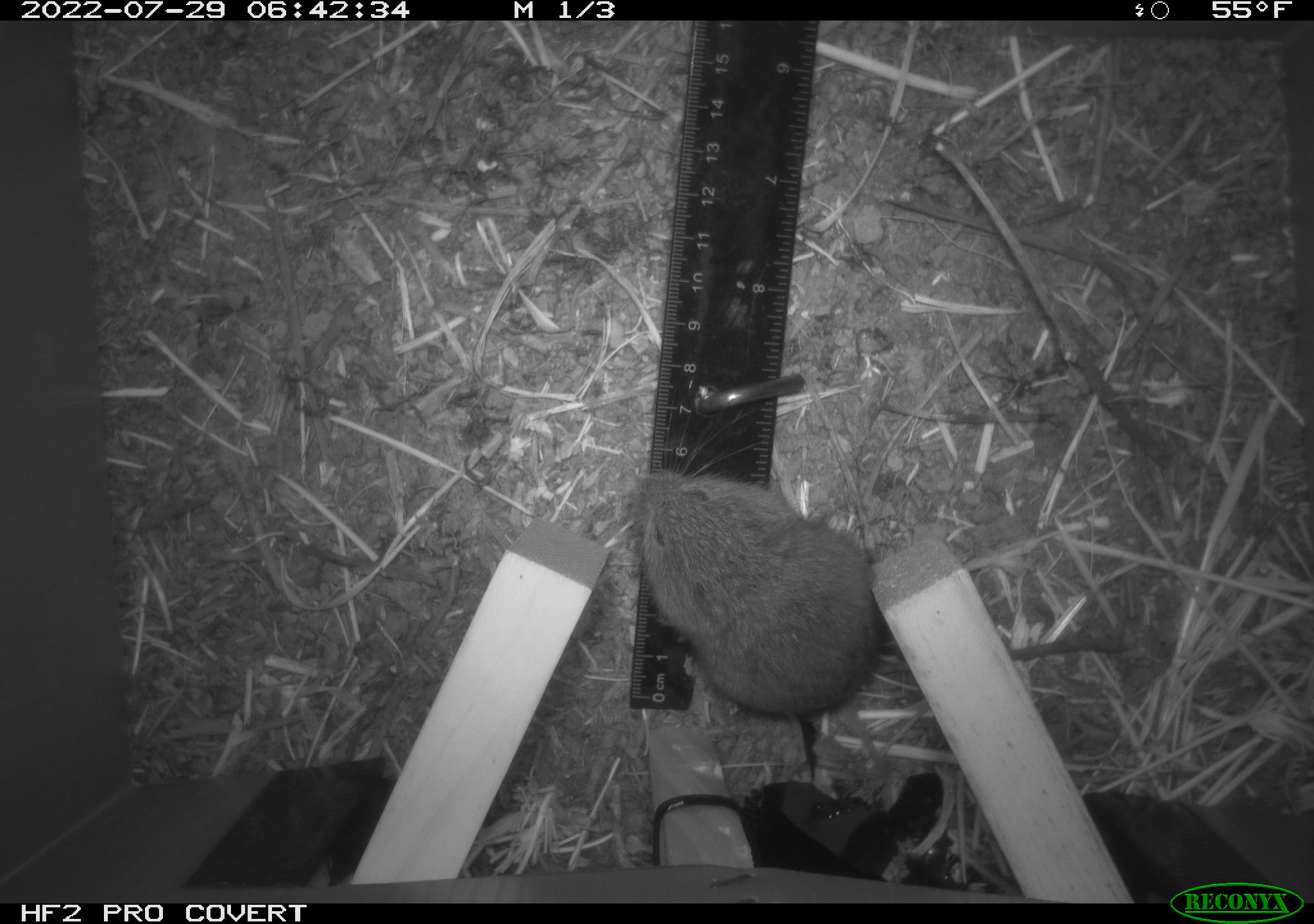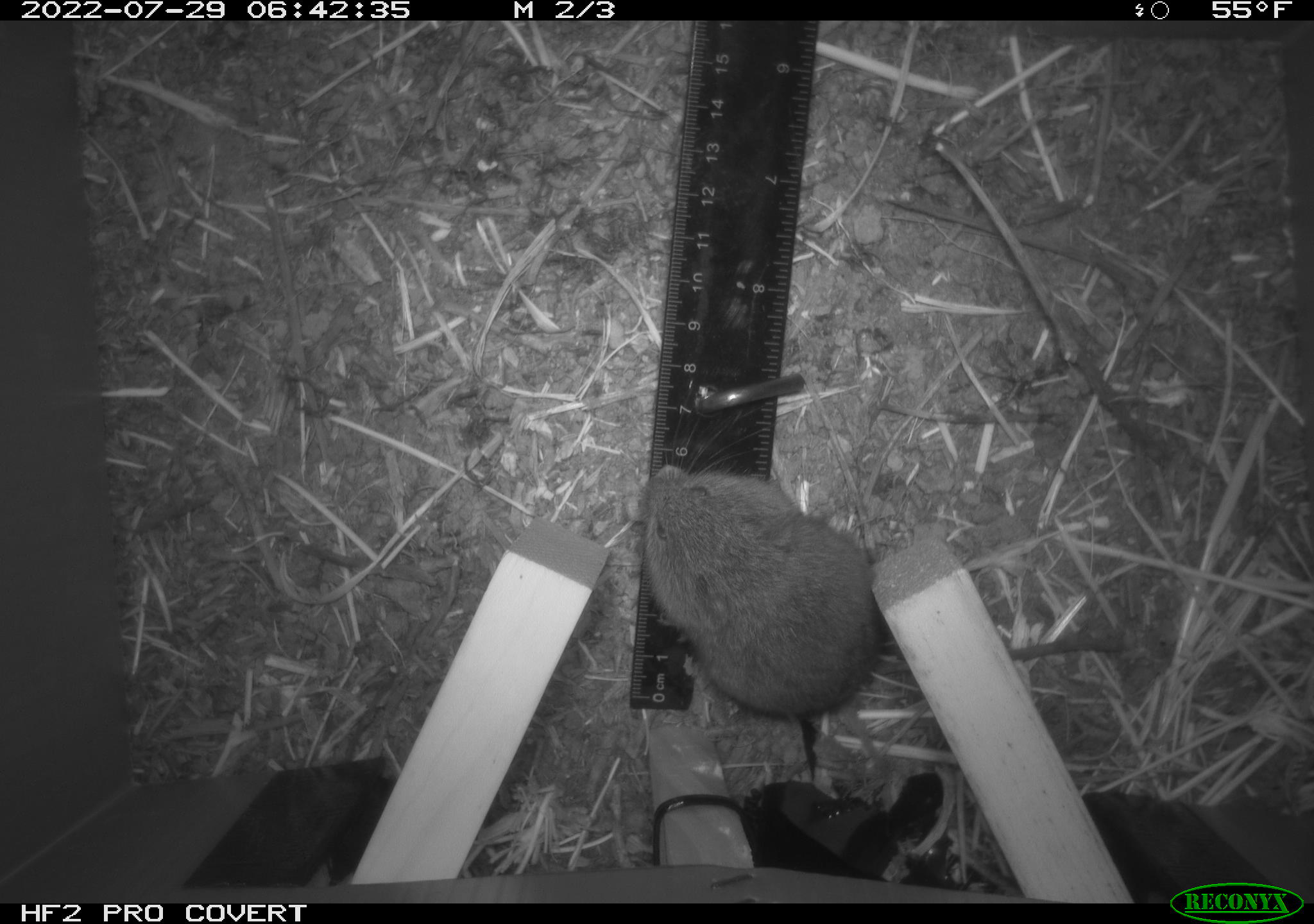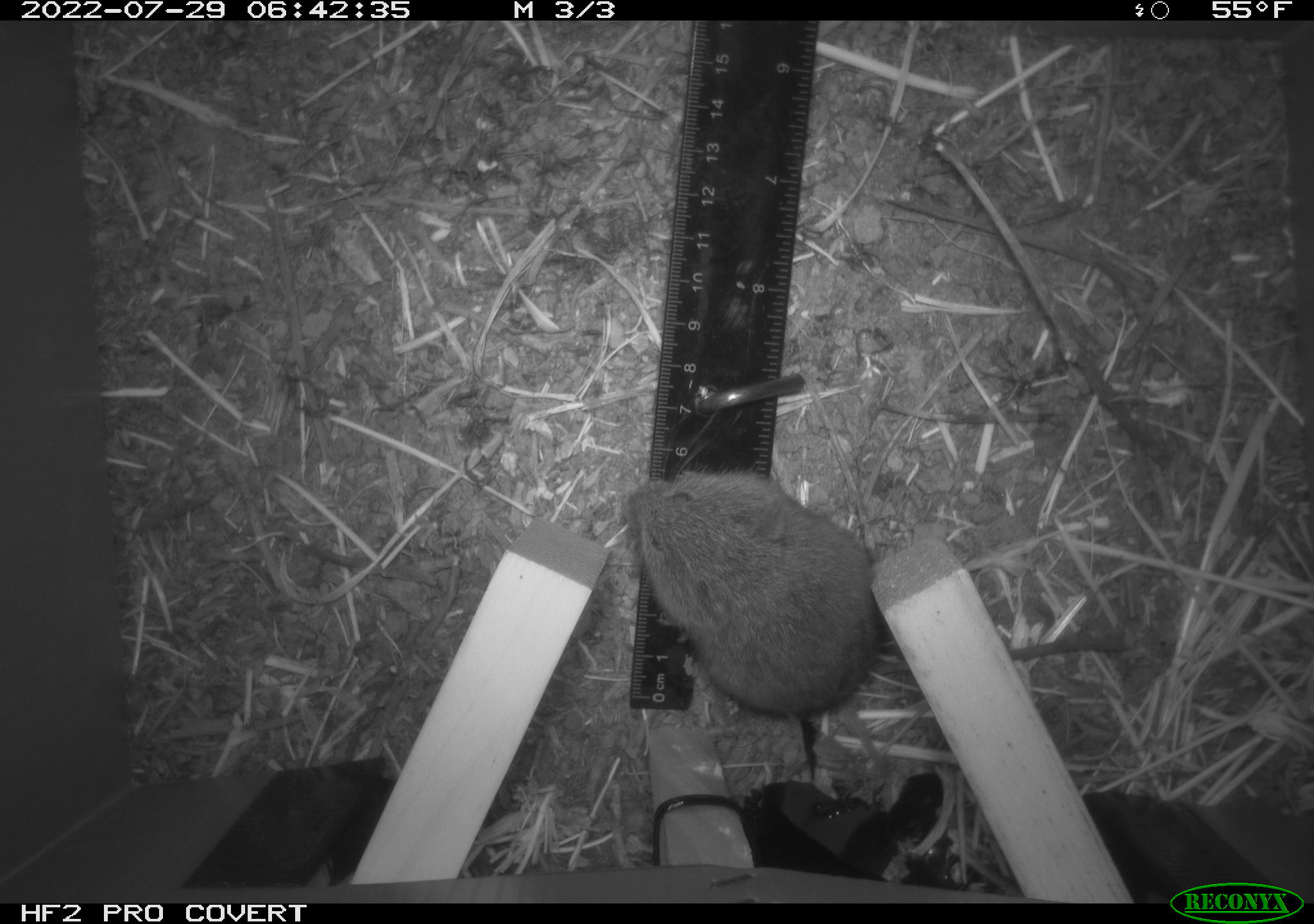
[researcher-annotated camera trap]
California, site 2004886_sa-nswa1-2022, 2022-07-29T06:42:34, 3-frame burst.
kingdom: Animalia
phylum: Chordata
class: Mammalia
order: Rodentia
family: Cricetidae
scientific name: Cricetidae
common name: hamsters, voles, lemmings, and allies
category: cricetidae family